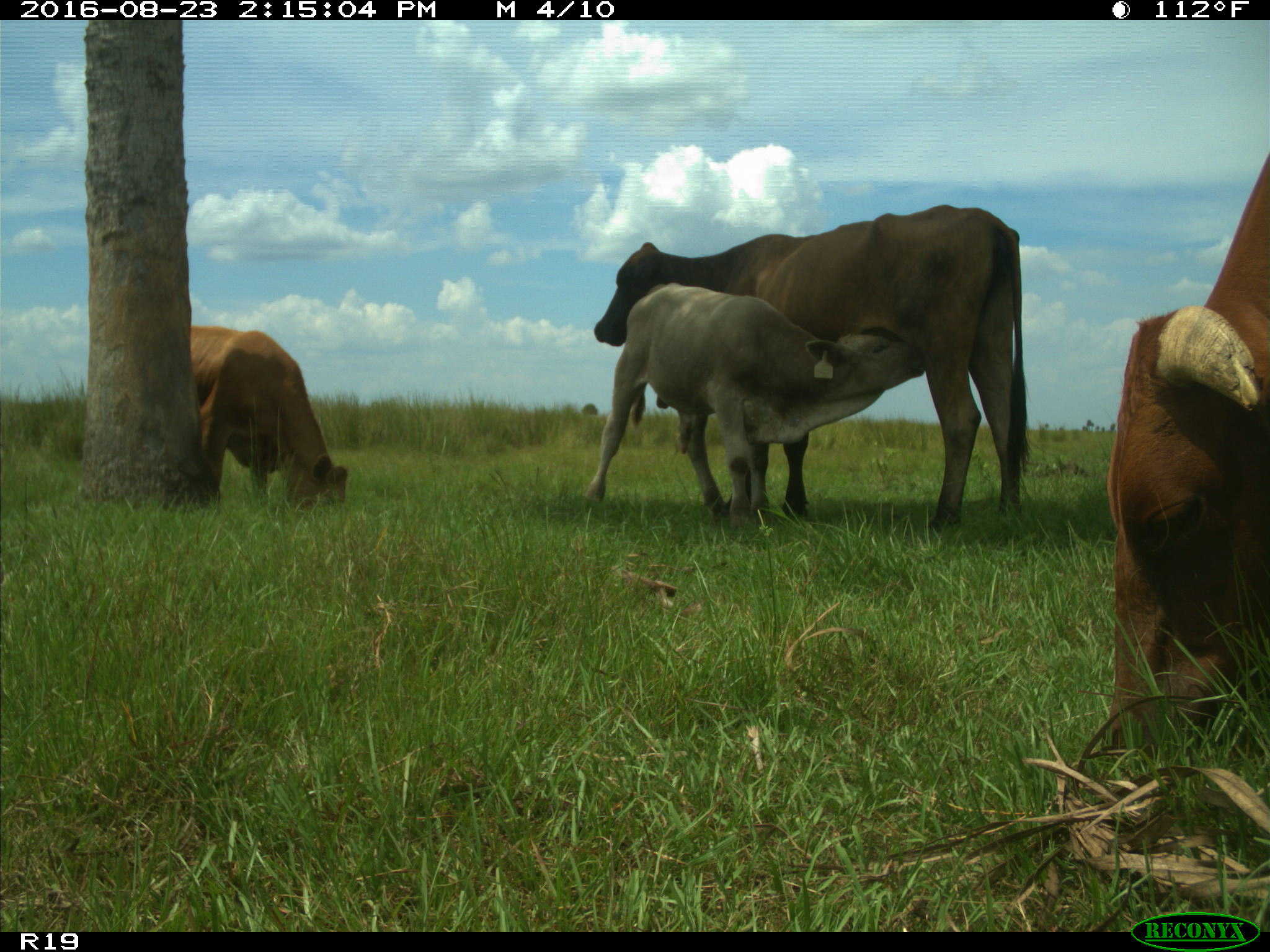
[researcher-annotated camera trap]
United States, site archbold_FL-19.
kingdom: Animalia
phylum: Chordata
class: Mammalia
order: Artiodactyla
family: Bovidae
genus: Bos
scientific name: Bos taurus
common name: domestic cow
Bos taurus (domestic cow).